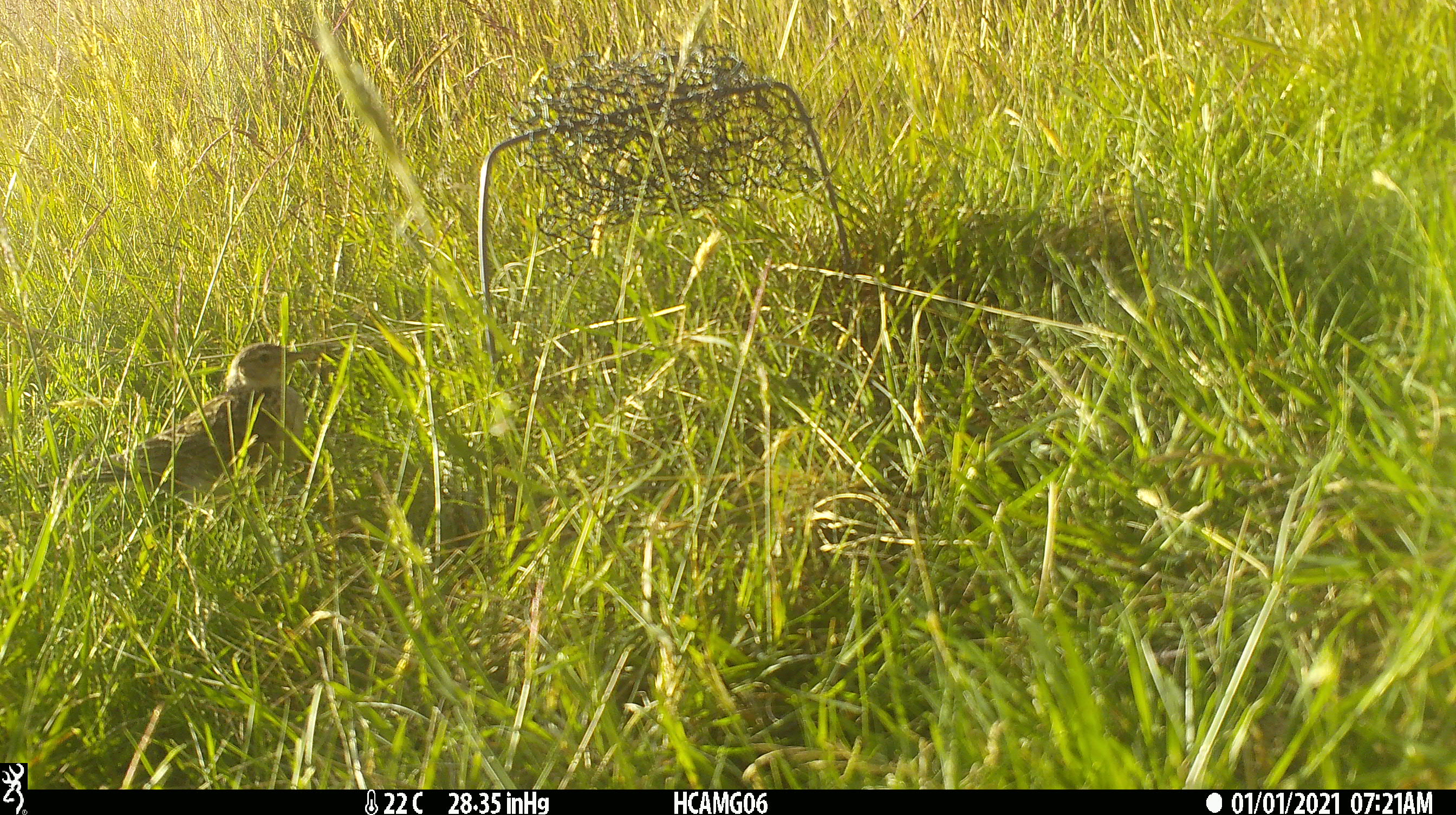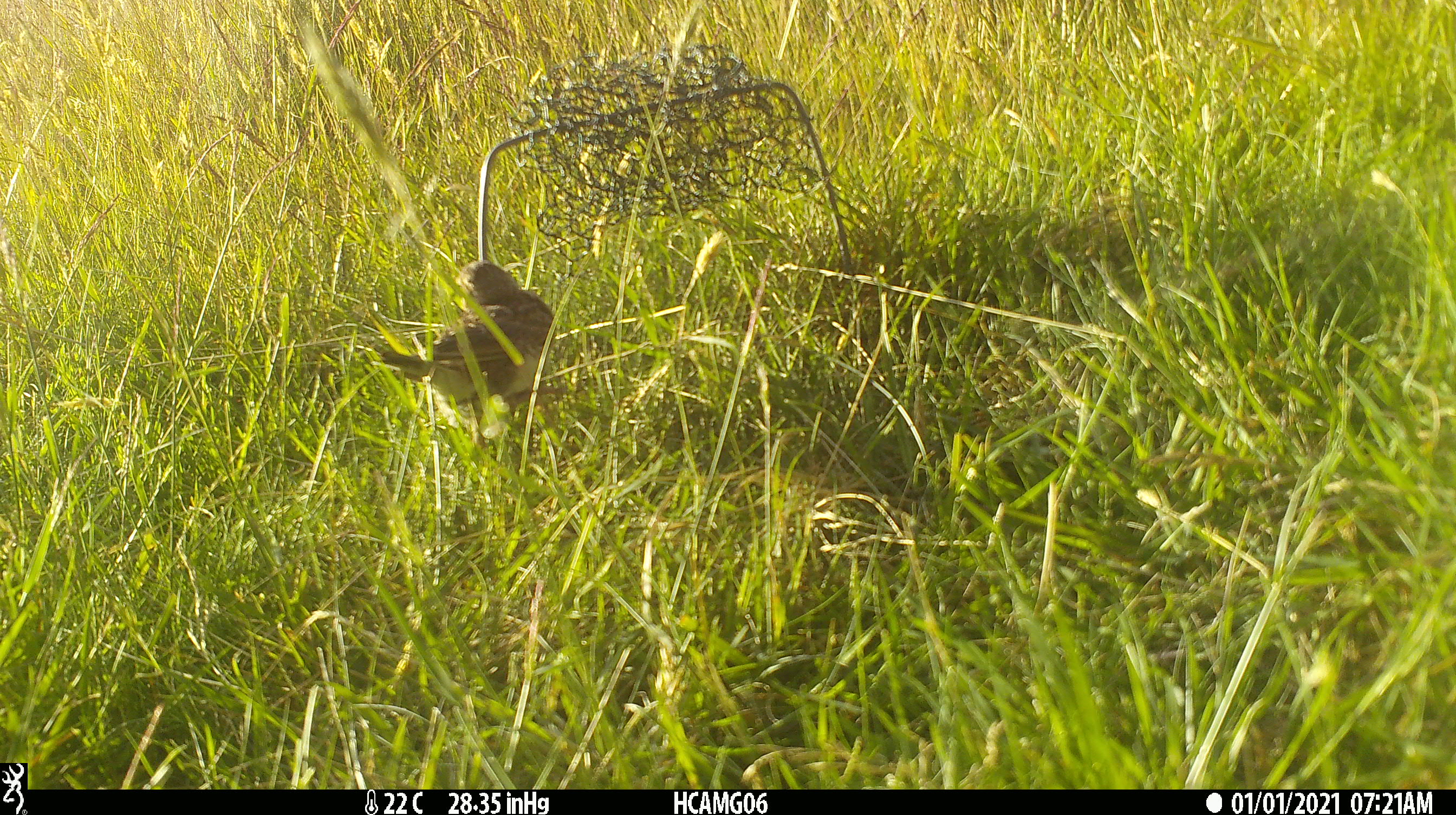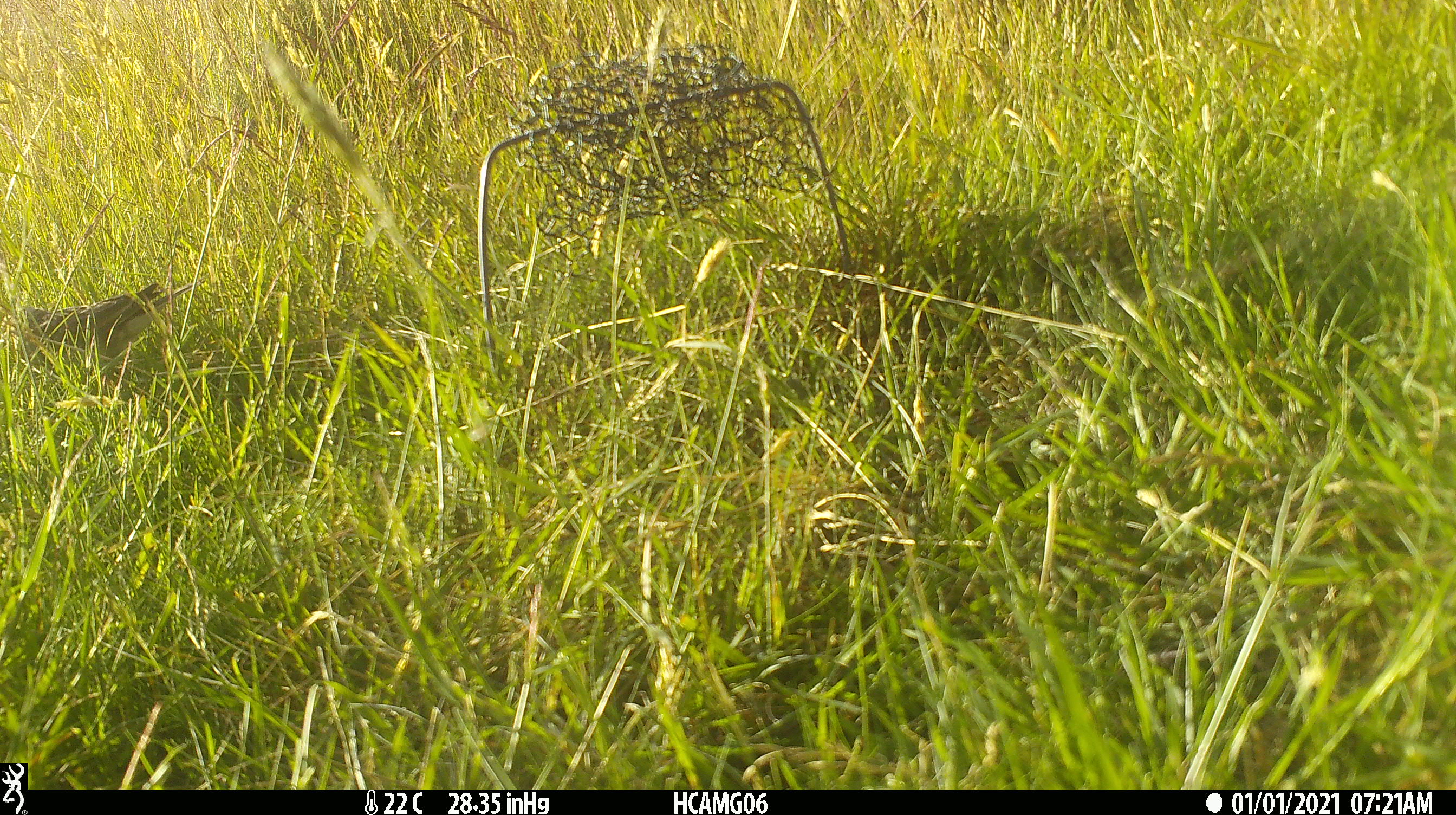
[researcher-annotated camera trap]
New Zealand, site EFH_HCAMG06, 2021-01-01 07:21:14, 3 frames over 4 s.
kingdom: Animalia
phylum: Chordata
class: Aves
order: Passeriformes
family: Emberizidae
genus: Emberiza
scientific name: Emberiza citrinella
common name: yellowhammer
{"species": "yellowhammer (Emberiza citrinella)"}